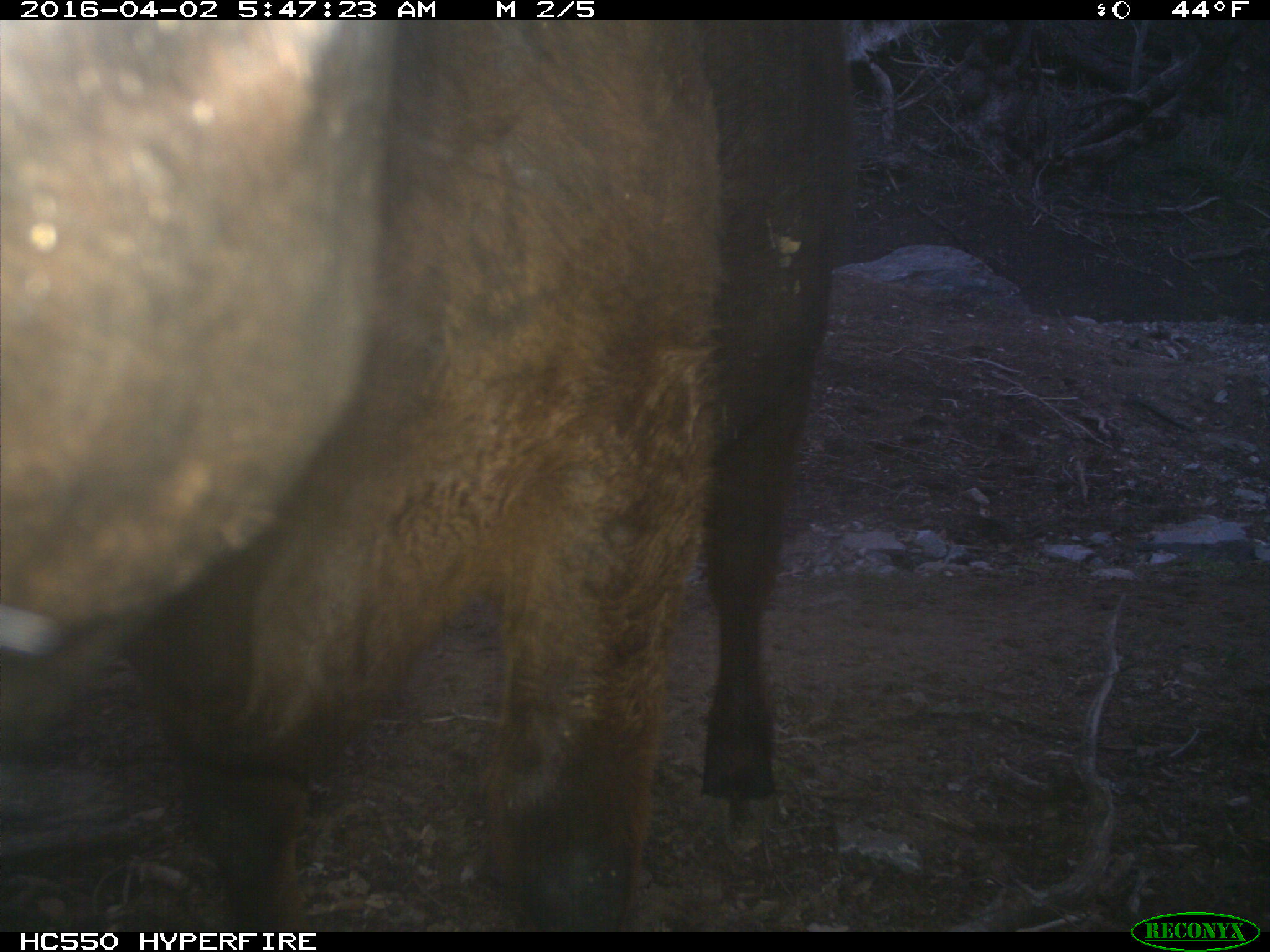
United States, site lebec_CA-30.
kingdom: Animalia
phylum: Chordata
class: Mammalia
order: Artiodactyla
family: Bovidae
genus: Bos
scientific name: Bos taurus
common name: domestic cow